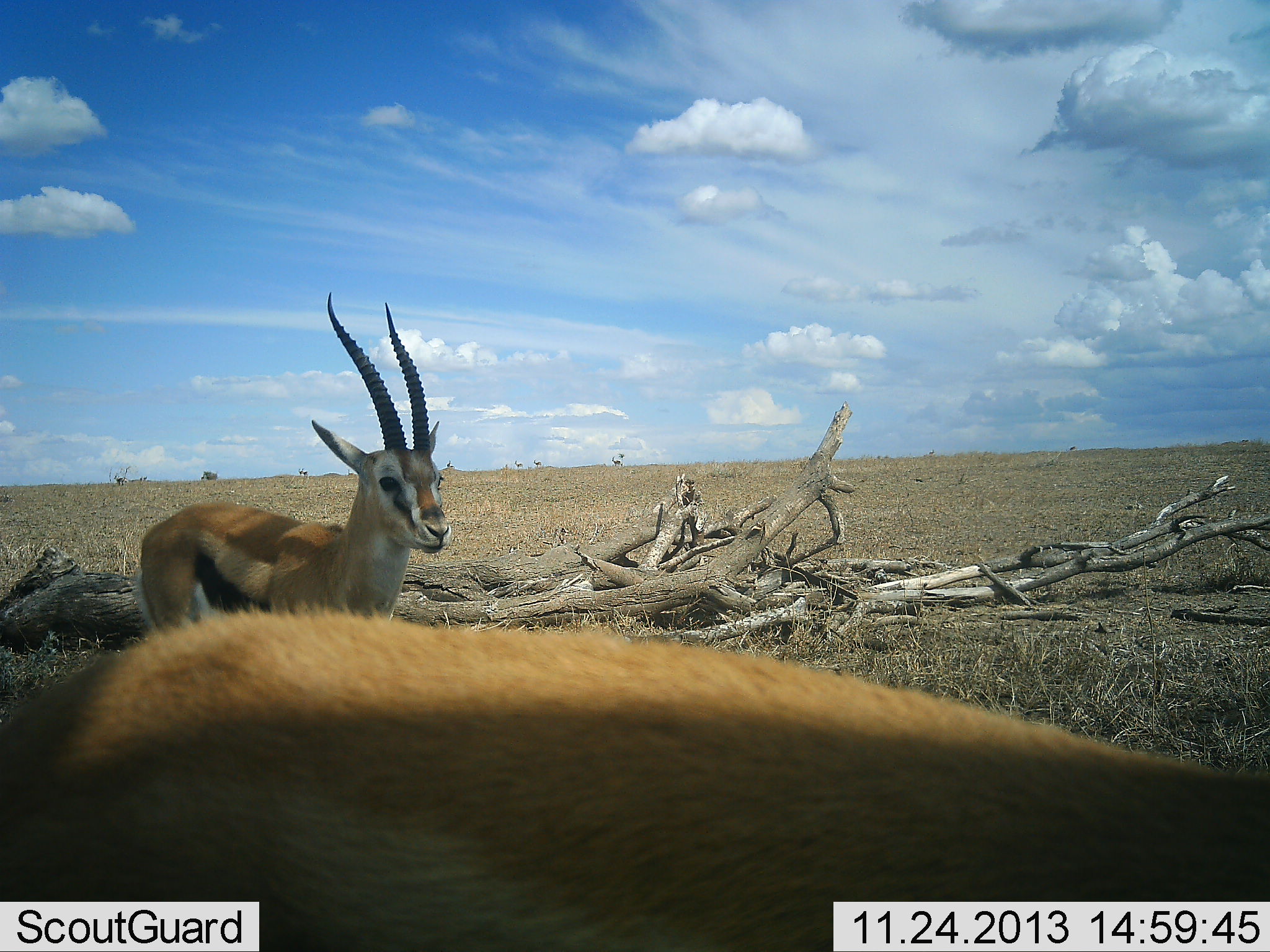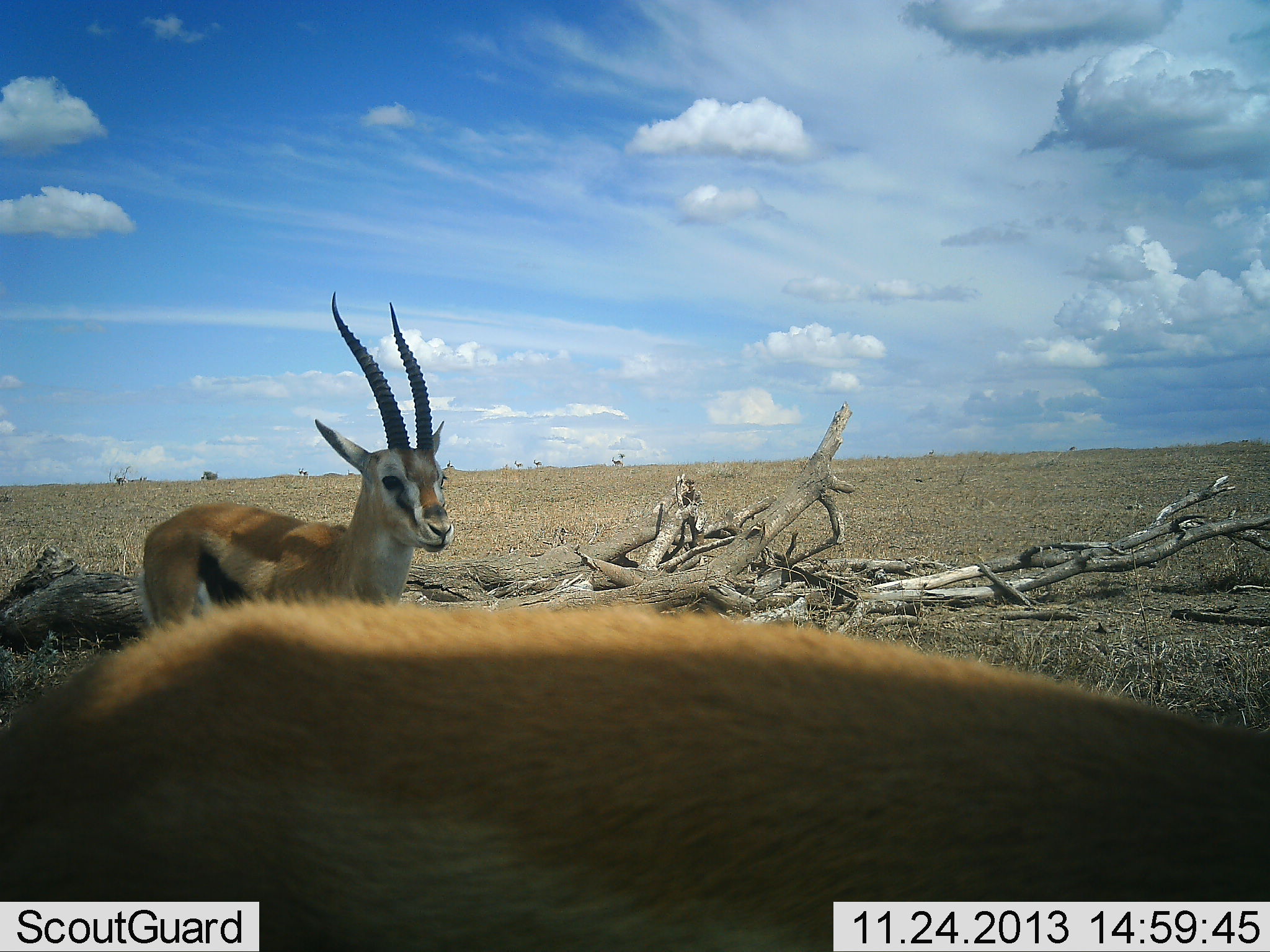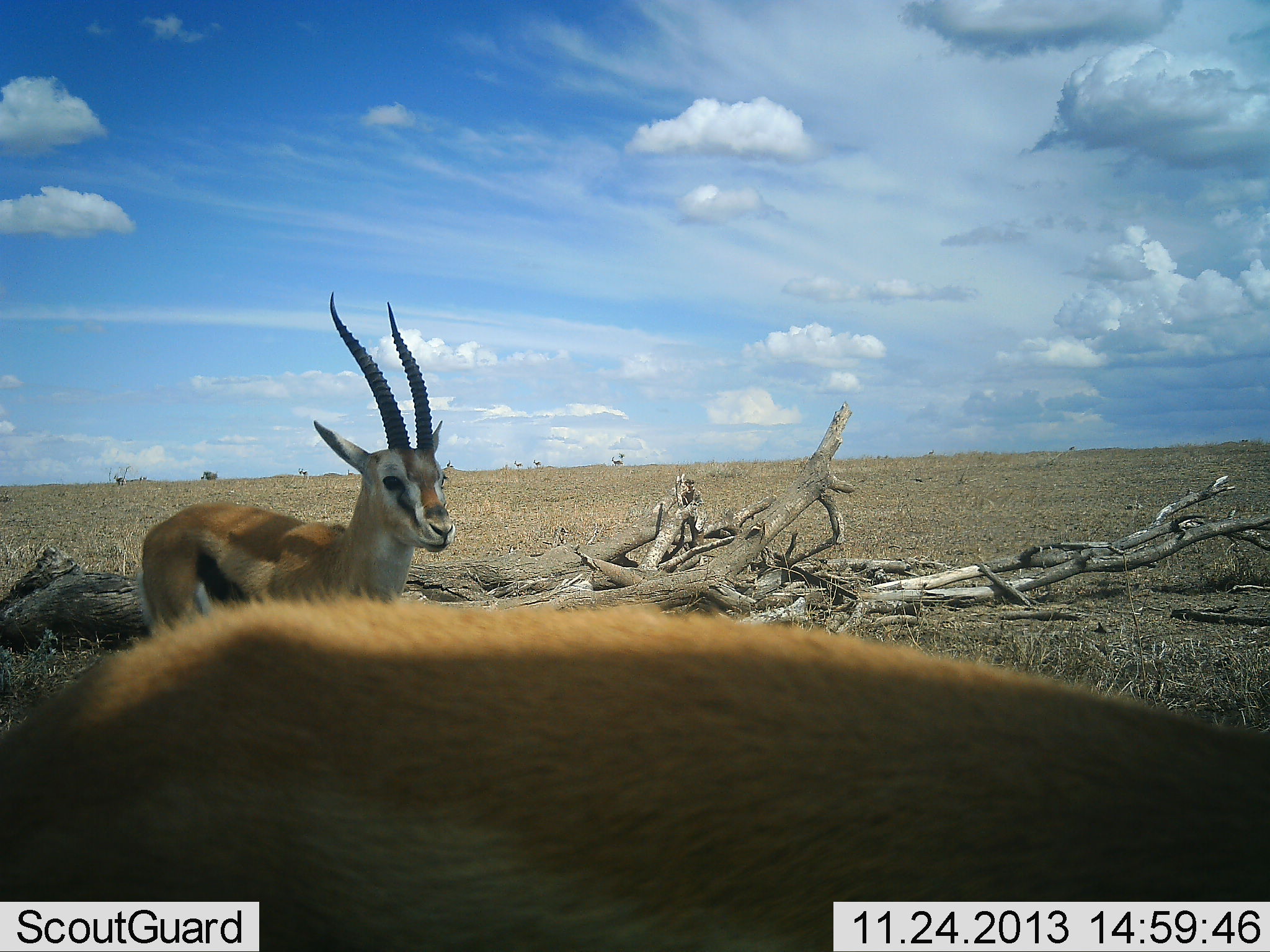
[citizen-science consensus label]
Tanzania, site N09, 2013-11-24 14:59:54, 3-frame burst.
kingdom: Animalia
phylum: Chordata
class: Mammalia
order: Artiodactyla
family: Bovidae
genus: Eudorcas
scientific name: Eudorcas thomsonii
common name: thomson's gazelle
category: gazellethomsons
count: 2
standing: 100%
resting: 9%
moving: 0%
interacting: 0%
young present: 0%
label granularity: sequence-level